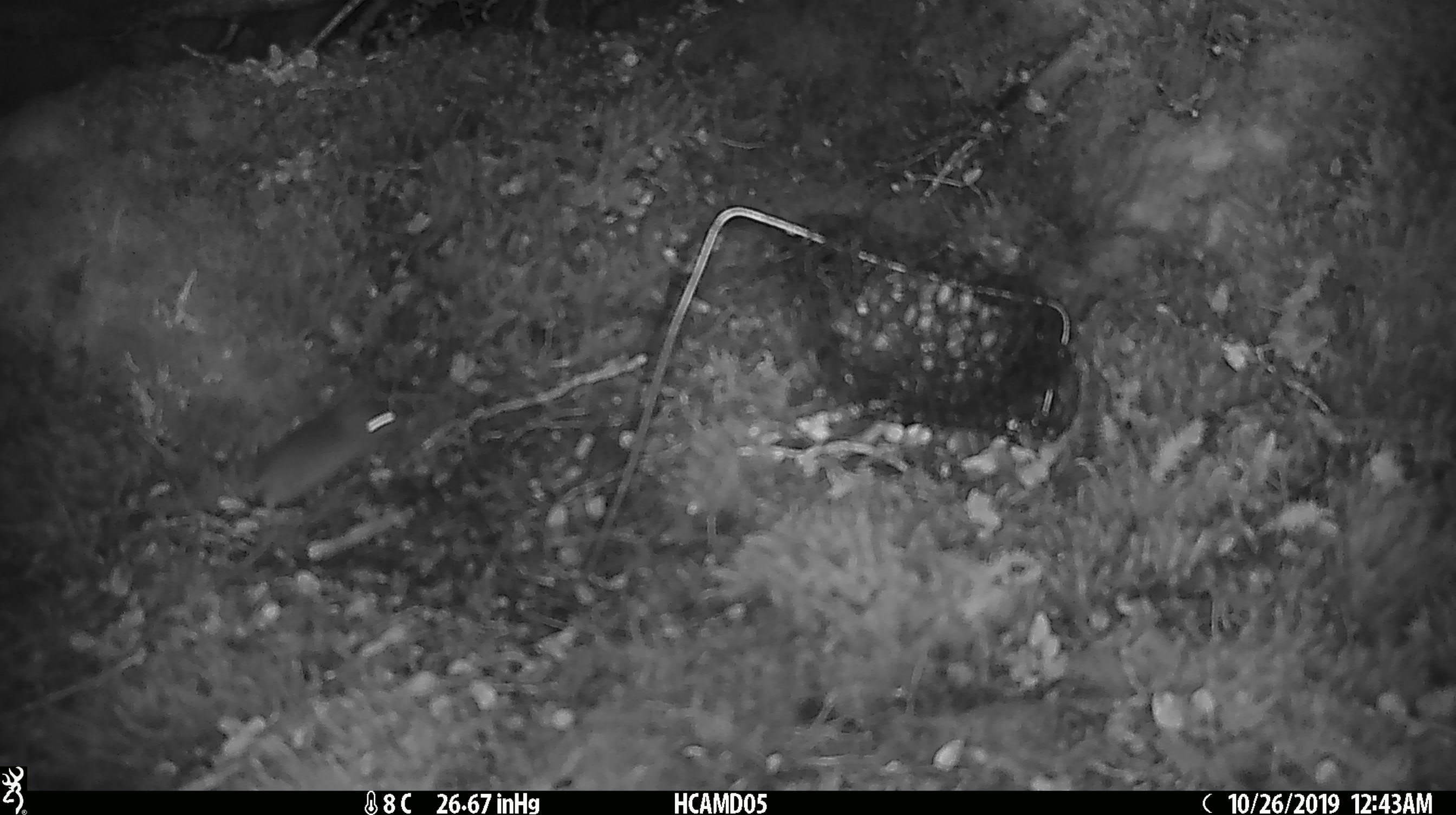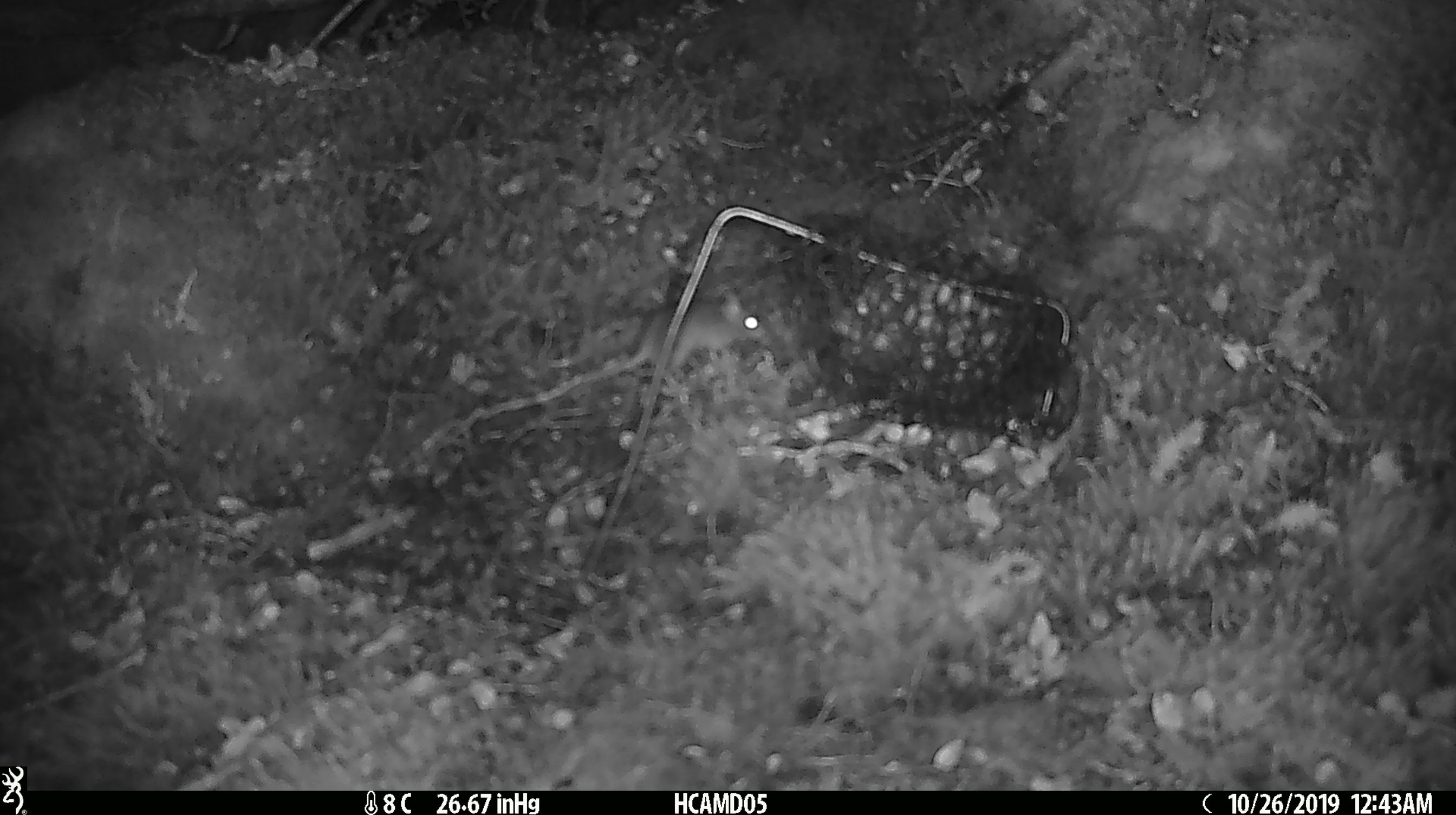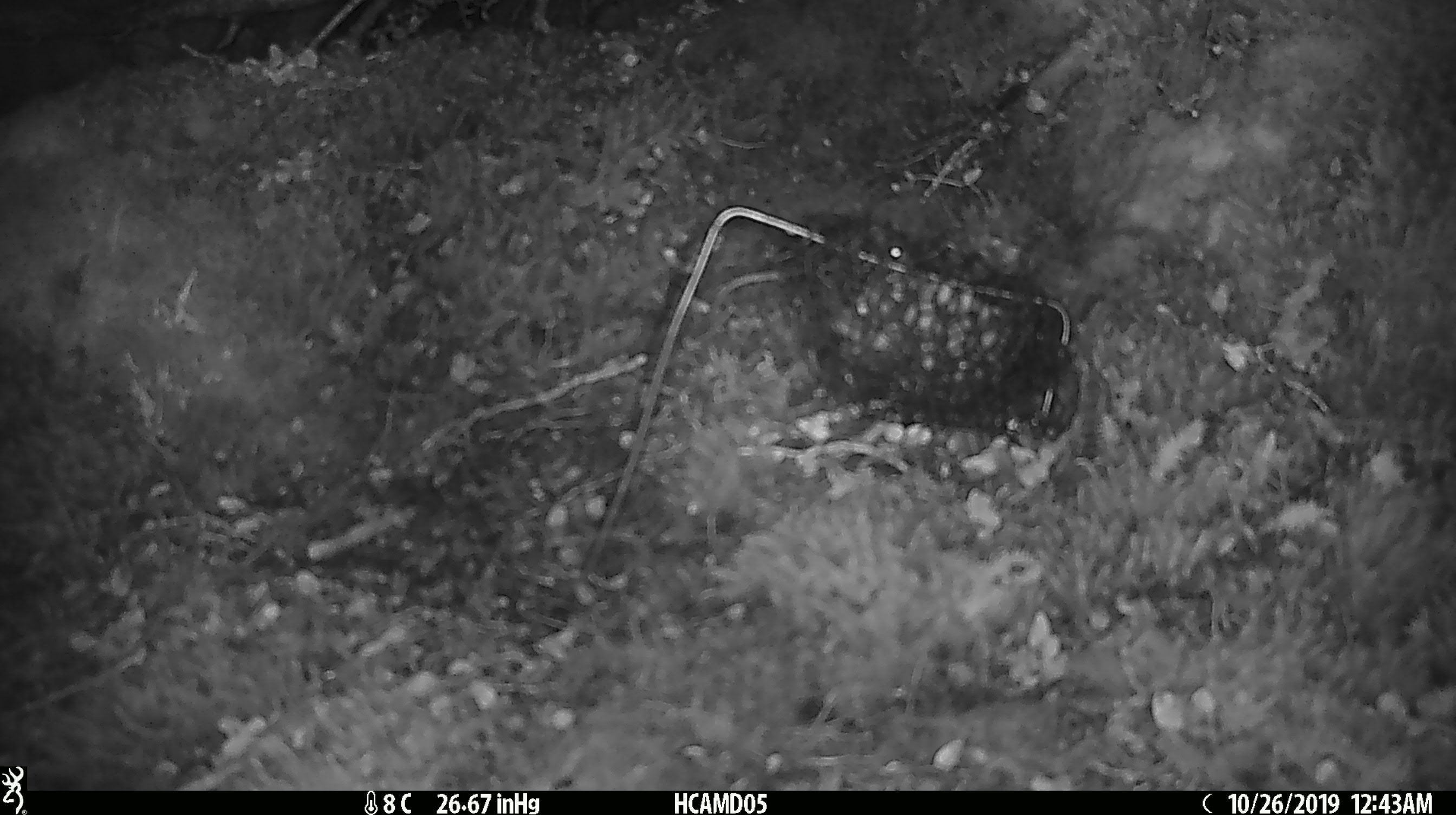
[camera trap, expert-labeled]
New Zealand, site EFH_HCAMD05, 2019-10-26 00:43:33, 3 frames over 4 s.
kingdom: Animalia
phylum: Chordata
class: Mammalia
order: Rodentia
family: Muridae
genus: Mus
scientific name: Mus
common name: mouse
Mouse (Mus).